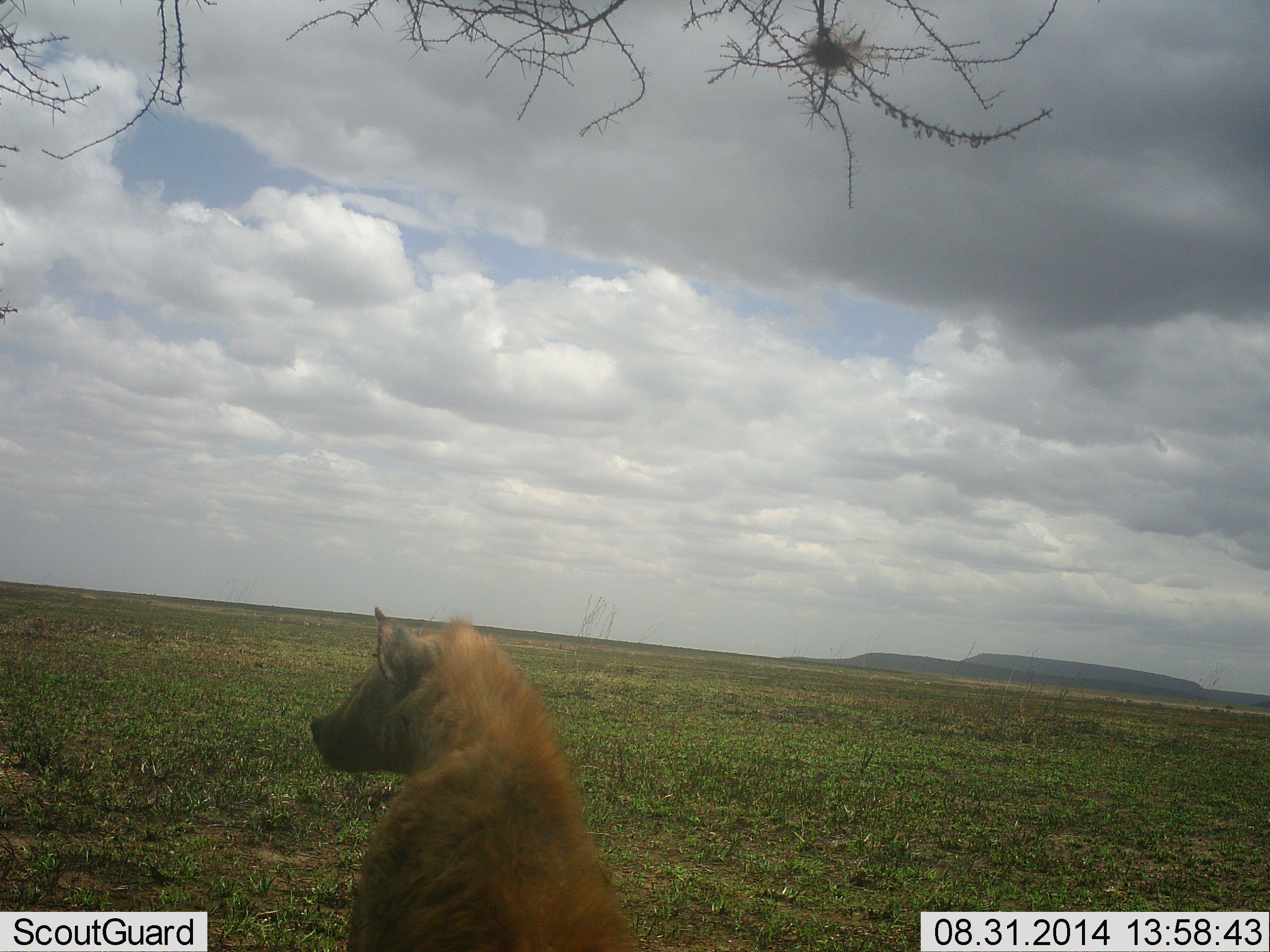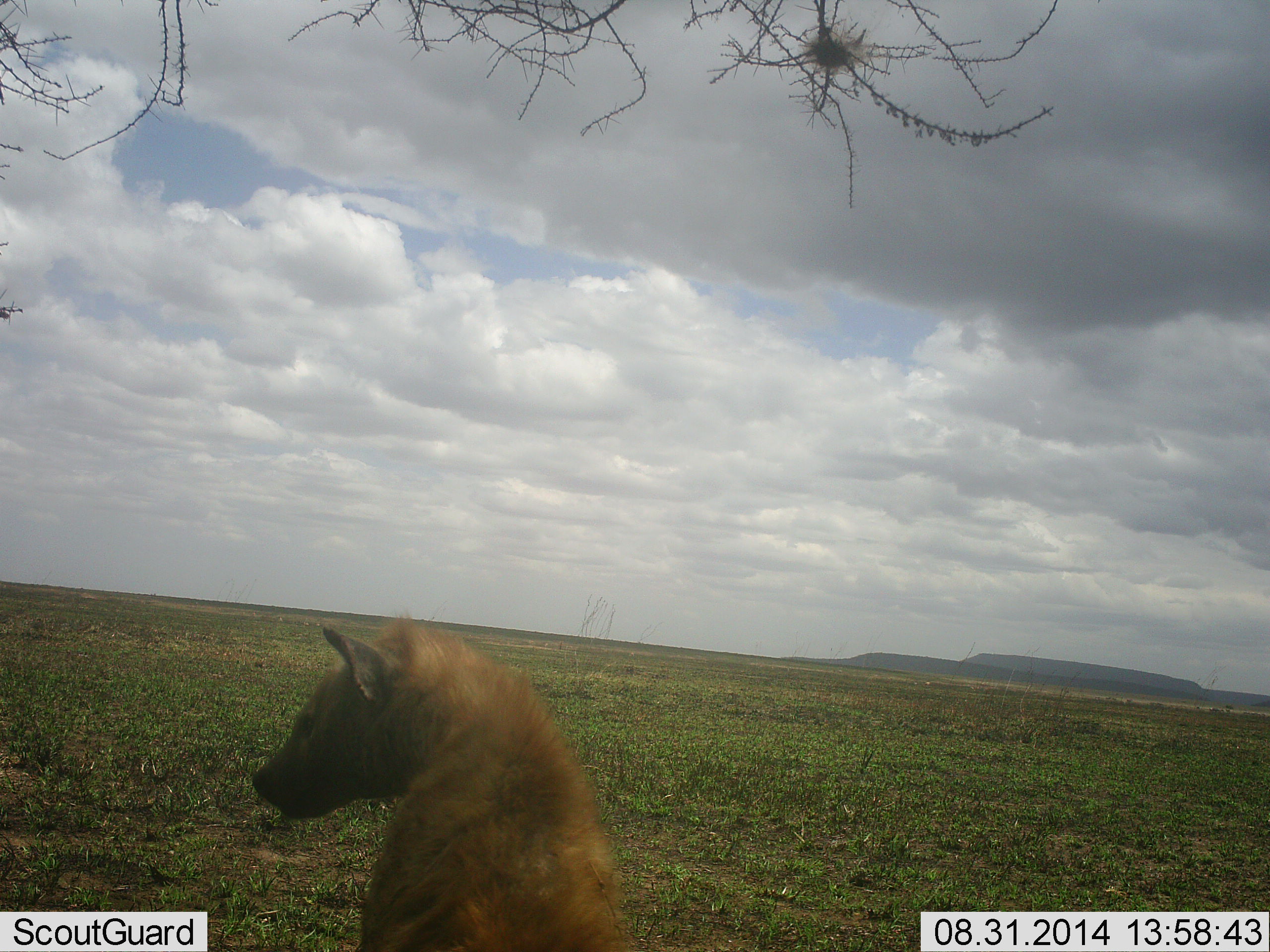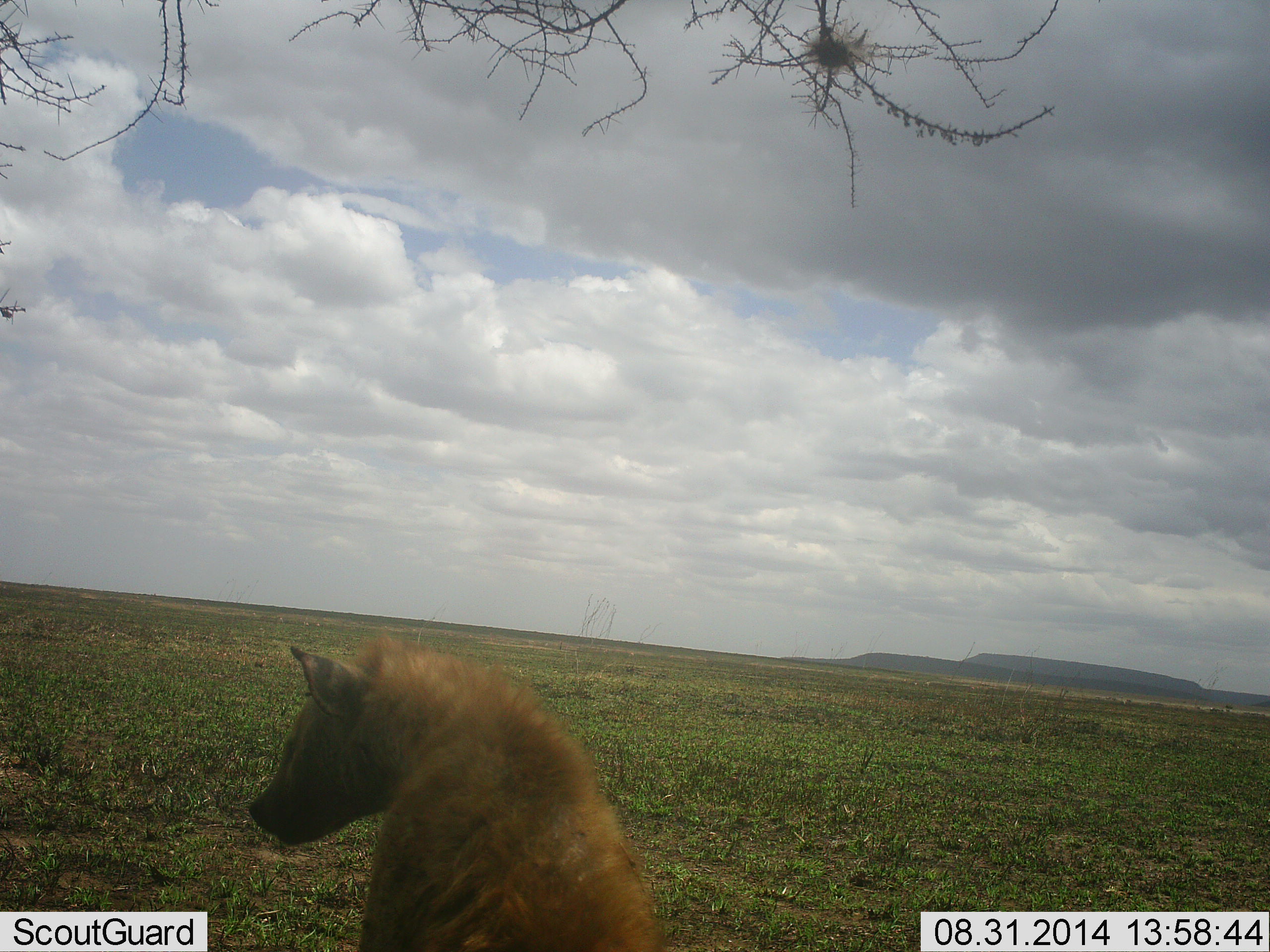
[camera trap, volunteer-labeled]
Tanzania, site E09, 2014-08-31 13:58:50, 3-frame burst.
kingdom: Animalia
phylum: Chordata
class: Mammalia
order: Carnivora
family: Hyaenidae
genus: Crocuta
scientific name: Crocuta crocuta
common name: spotted hyena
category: hyenaspotted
Hyenaspotted (spotted hyena) (Crocuta crocuta), count 1. Behavior (volunteer vote fractions): standing 20%, resting 60%, moving 10%, interacting 0%. Young present (vote fraction): 0%. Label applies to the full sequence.